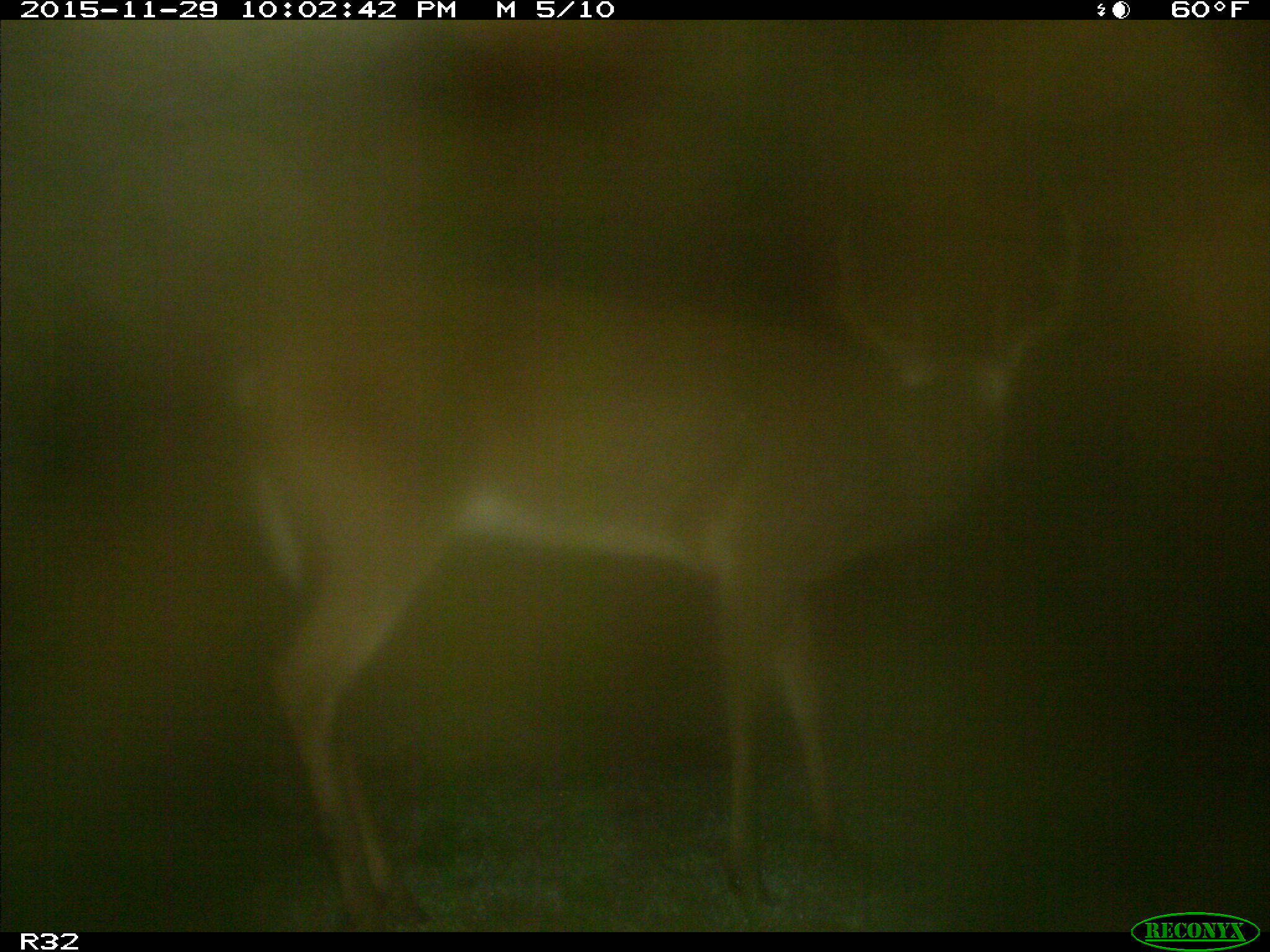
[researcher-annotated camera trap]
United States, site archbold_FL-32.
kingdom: Animalia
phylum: Chordata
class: Mammalia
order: Artiodactyla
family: Cervidae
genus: Odocoileus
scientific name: Odocoileus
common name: deer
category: unidentified deer